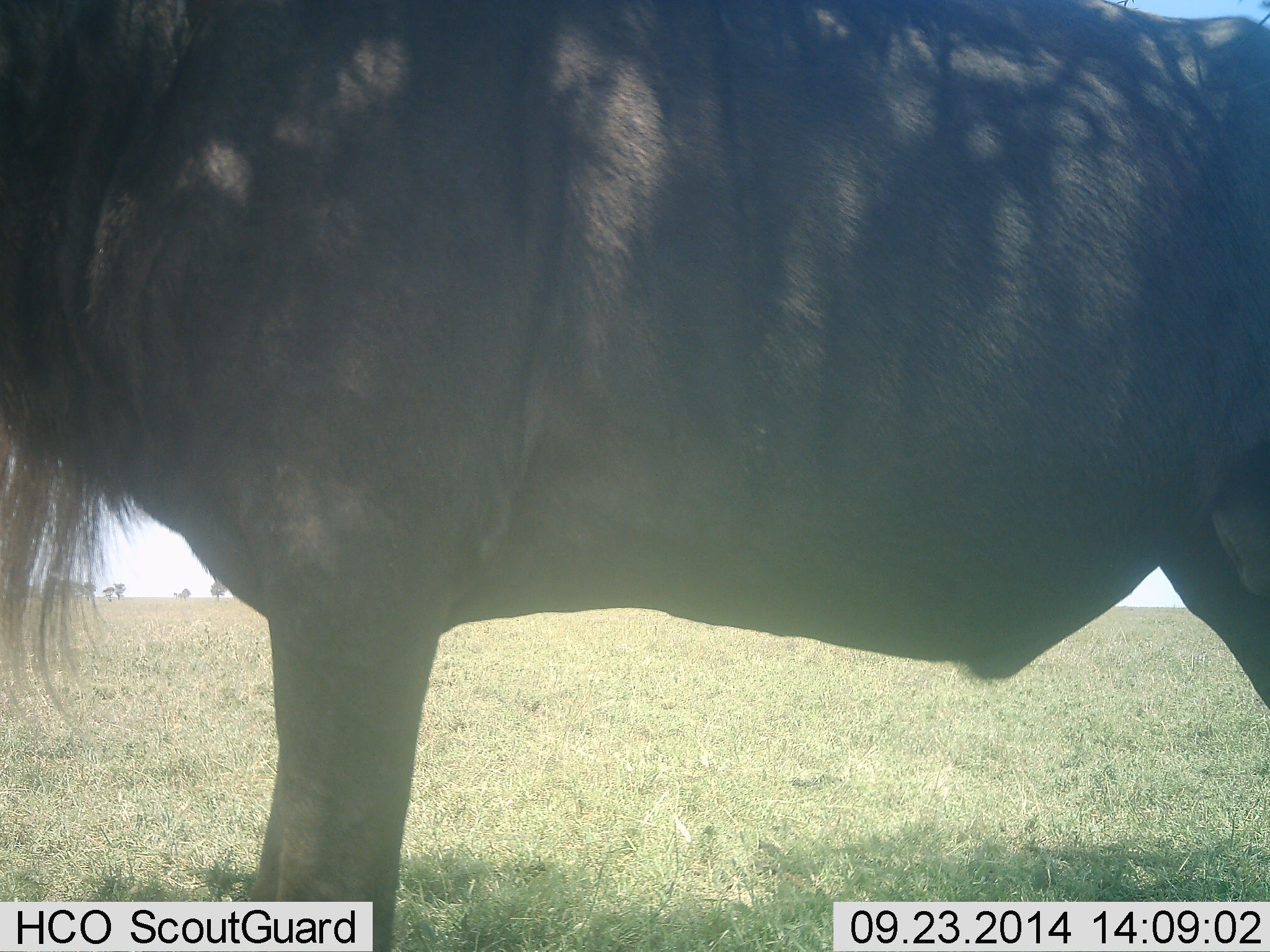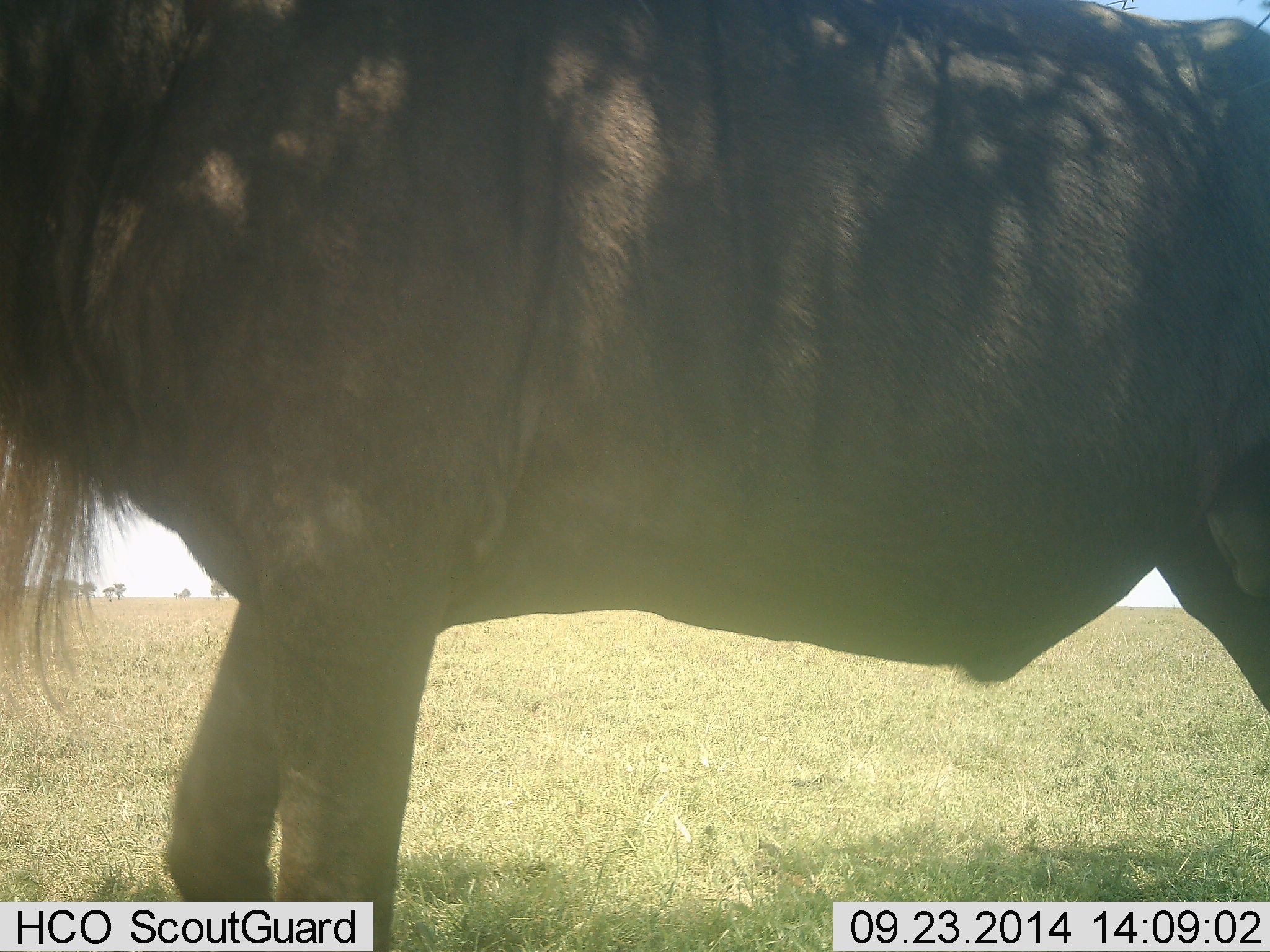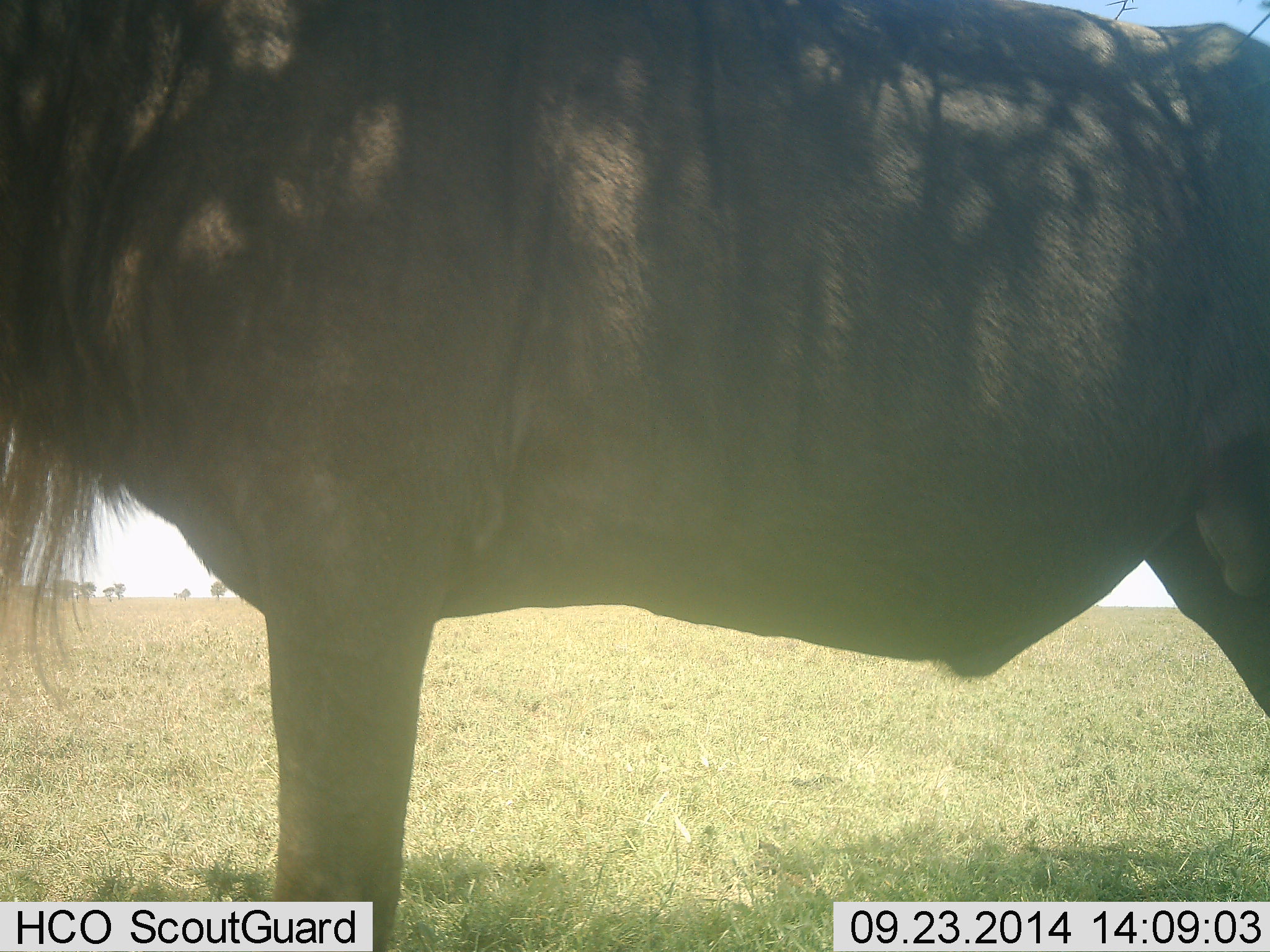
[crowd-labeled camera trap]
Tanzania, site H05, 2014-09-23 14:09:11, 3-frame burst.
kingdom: Animalia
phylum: Chordata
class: Mammalia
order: Artiodactyla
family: Bovidae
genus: Connochaetes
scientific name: Connochaetes taurinus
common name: blue wildebeest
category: wildebeest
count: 1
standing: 100%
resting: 0%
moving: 0%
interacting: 0%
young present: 0%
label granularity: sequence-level